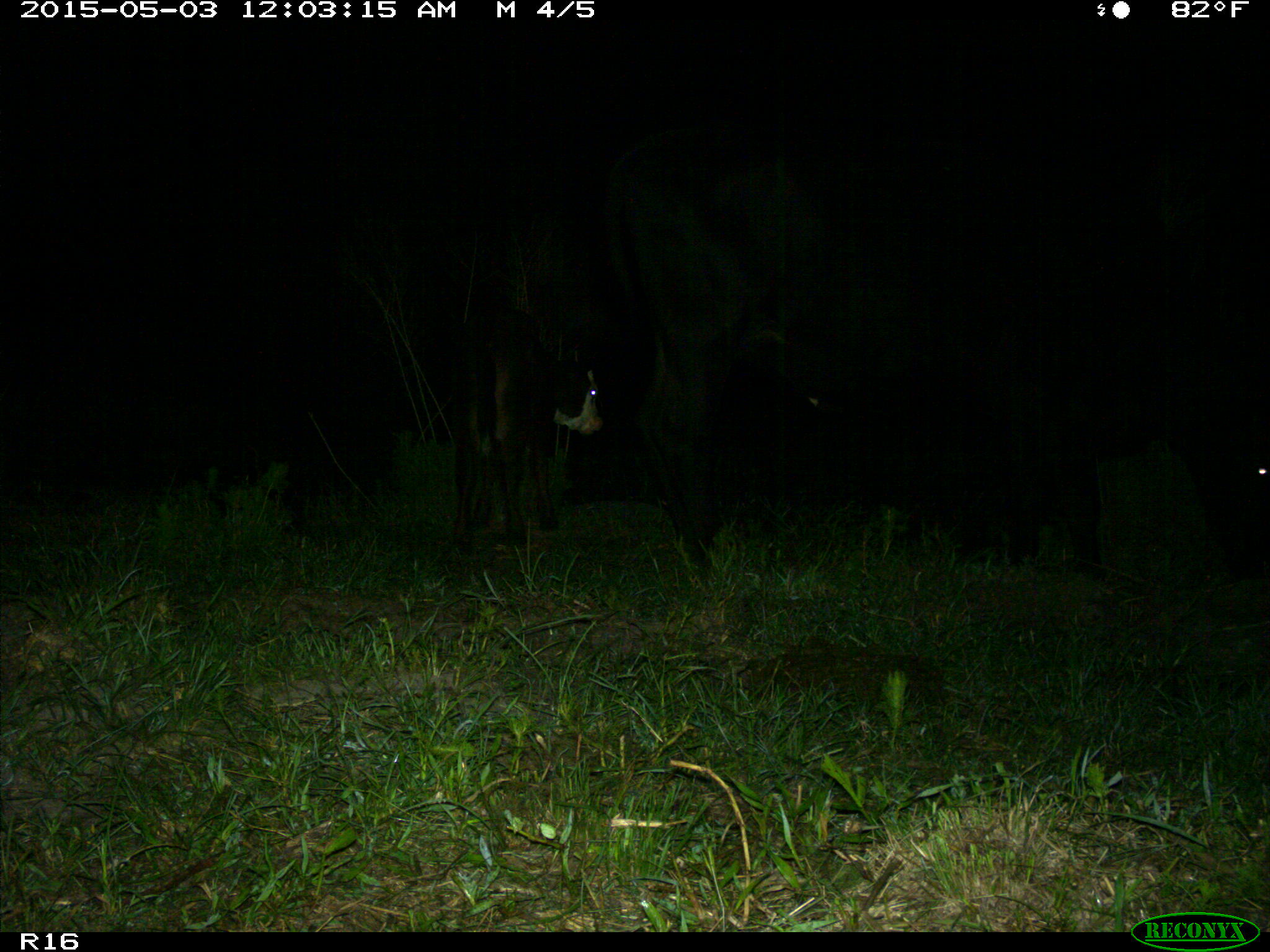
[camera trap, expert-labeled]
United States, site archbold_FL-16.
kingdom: Animalia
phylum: Chordata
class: Mammalia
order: Artiodactyla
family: Bovidae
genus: Bos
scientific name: Bos taurus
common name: domestic cow